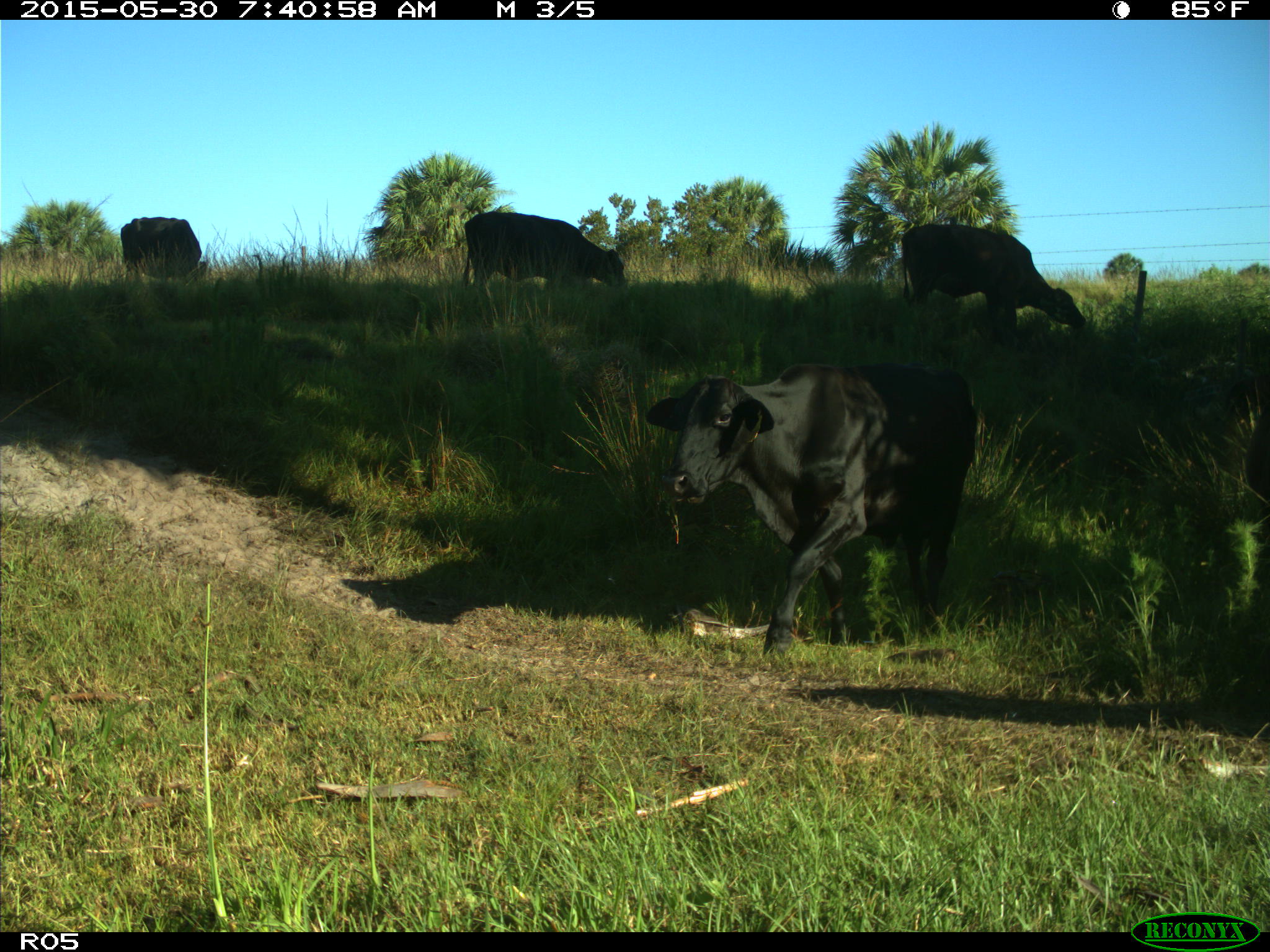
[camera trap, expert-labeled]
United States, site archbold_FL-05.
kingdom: Animalia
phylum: Chordata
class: Mammalia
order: Artiodactyla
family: Bovidae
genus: Bos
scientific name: Bos taurus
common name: domestic cow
Bos taurus (domestic cow).